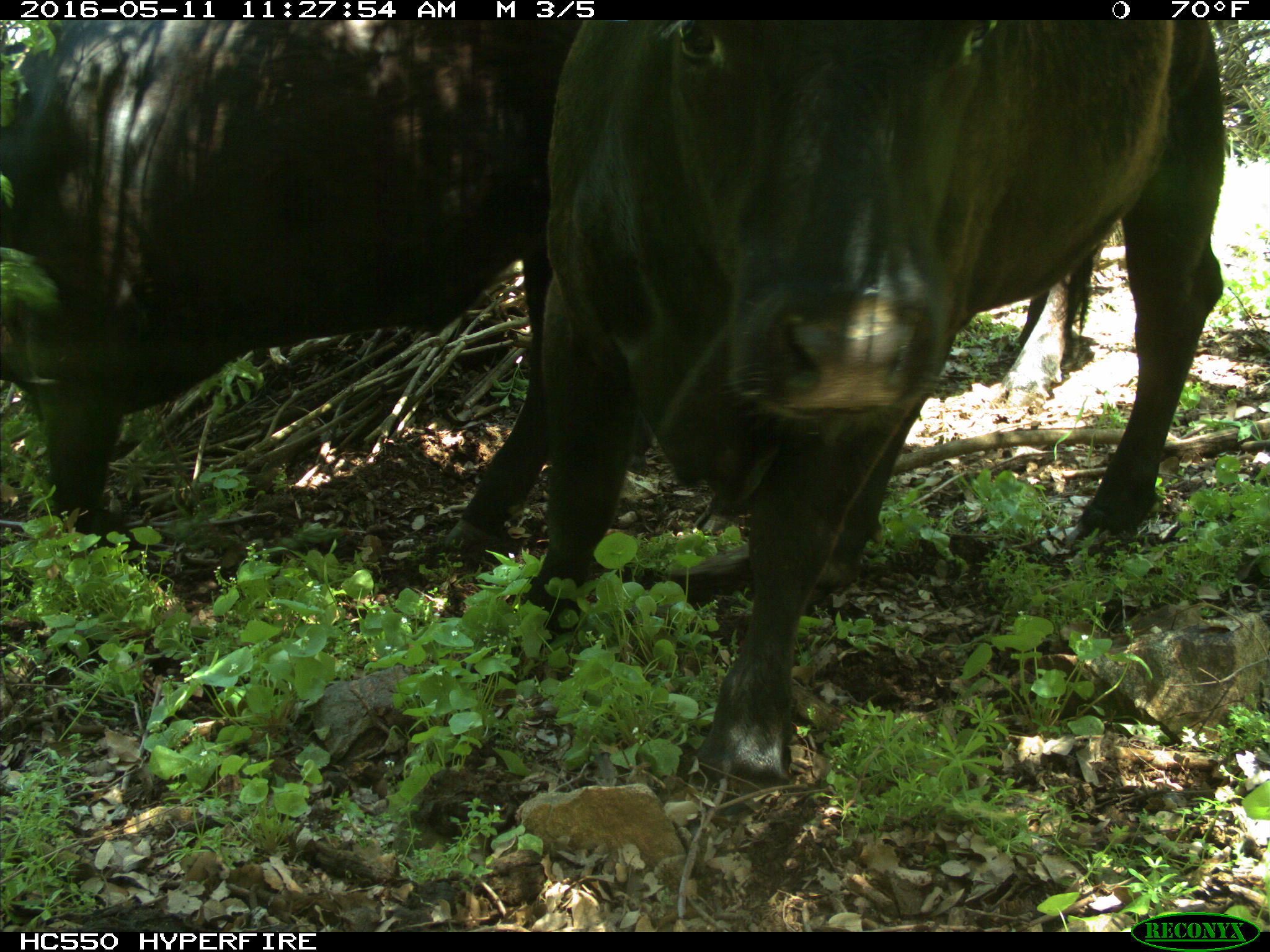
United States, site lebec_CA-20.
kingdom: Animalia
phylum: Chordata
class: Mammalia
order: Artiodactyla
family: Bovidae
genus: Bos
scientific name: Bos taurus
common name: domestic cow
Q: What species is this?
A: Bos taurus (domestic cow).